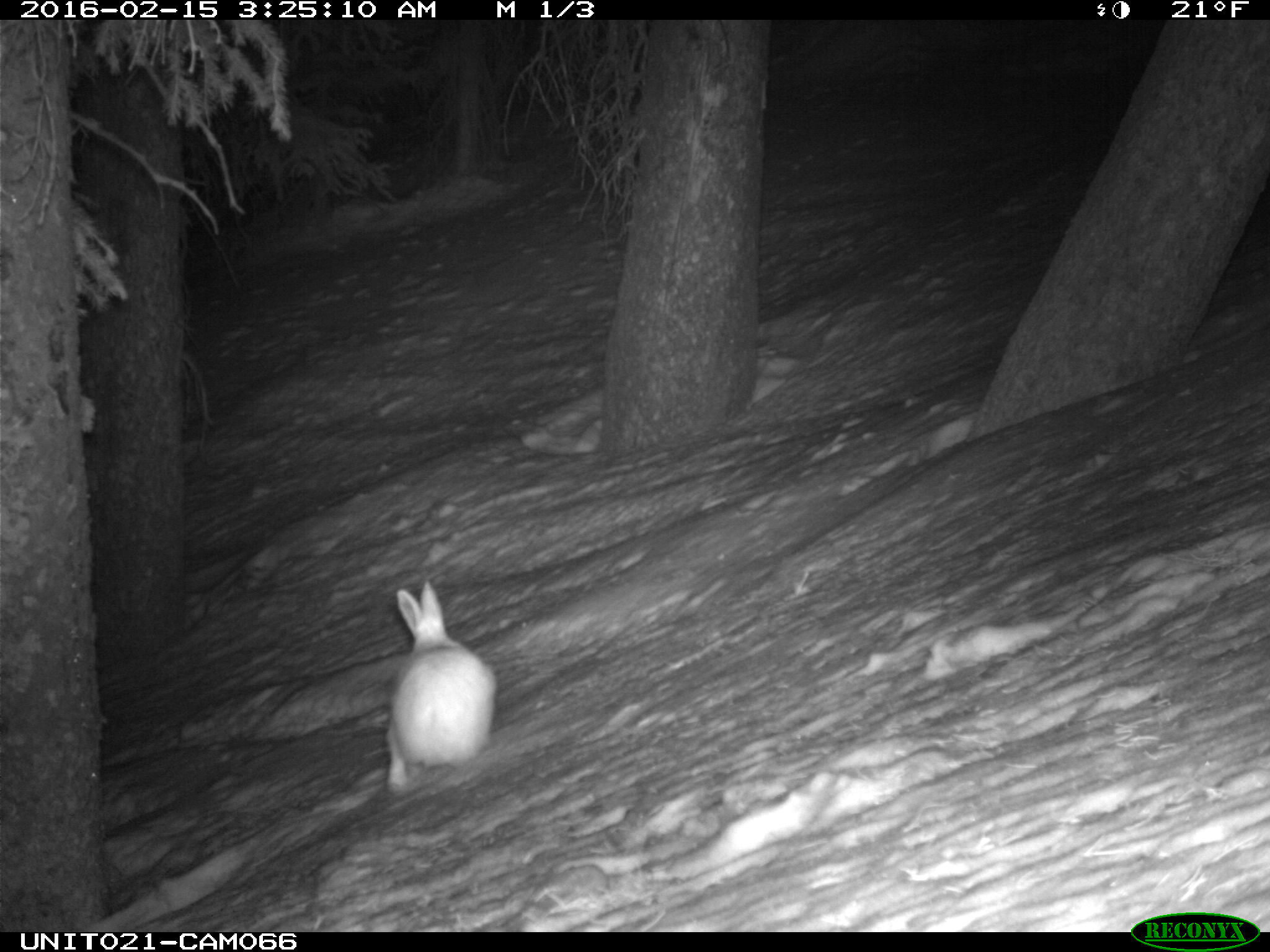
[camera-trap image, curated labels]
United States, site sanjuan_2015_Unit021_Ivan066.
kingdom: Animalia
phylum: Chordata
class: Mammalia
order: Lagomorpha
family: Leporidae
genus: Lepus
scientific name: Lepus americanus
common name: snowshoe hare